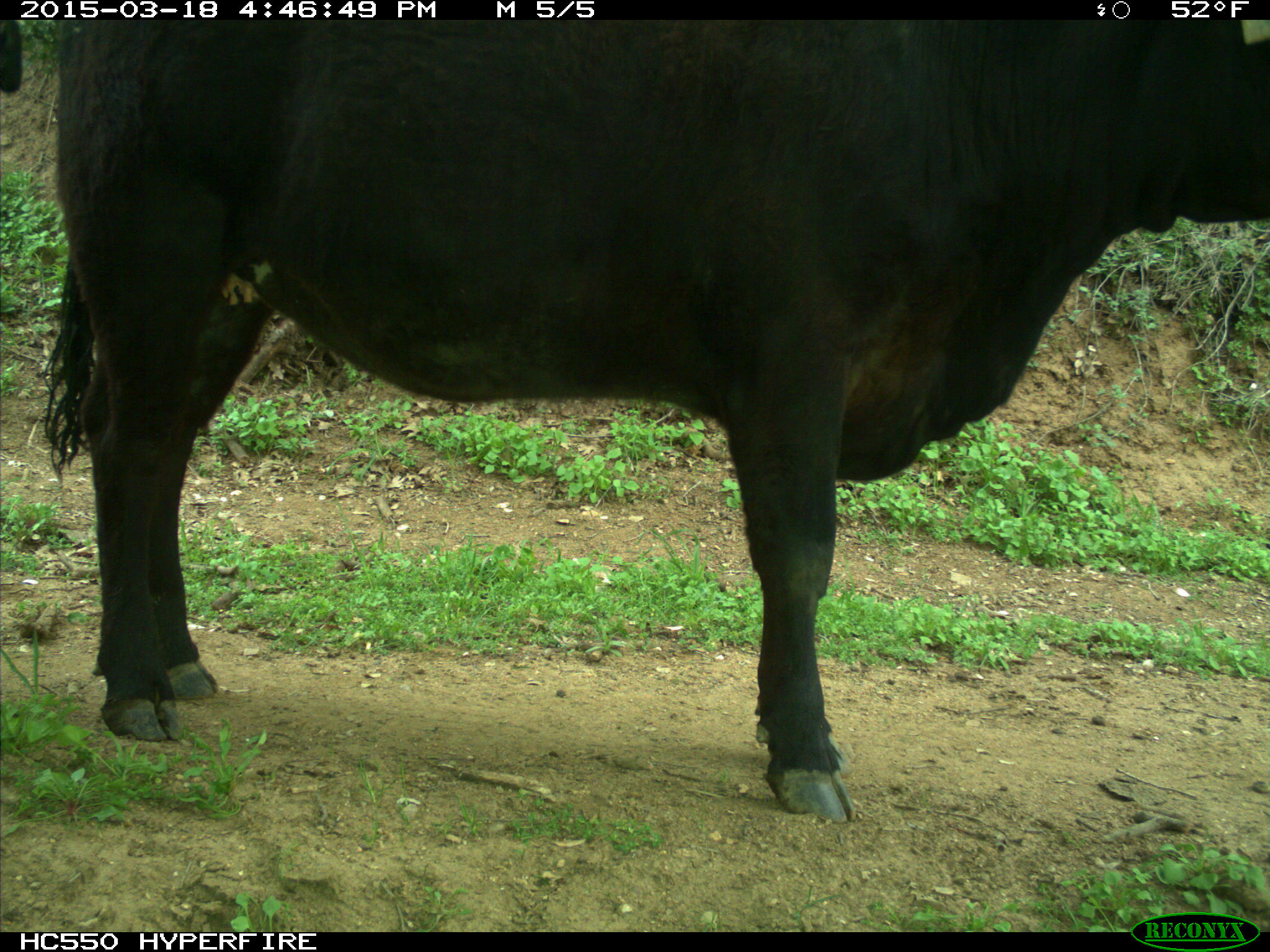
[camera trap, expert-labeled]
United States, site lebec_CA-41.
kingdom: Animalia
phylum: Chordata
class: Mammalia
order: Artiodactyla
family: Bovidae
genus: Bos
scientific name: Bos taurus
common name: domestic cow